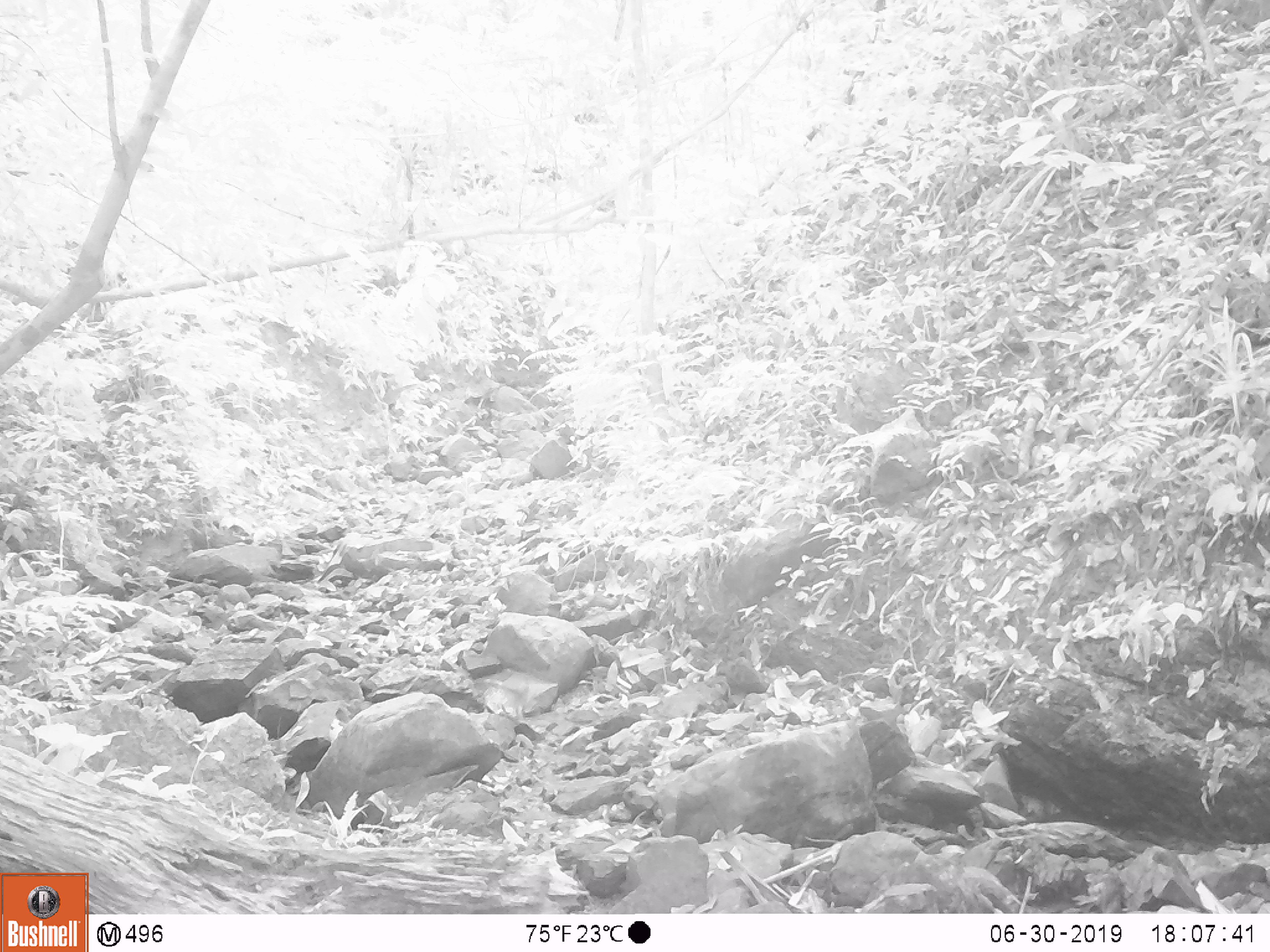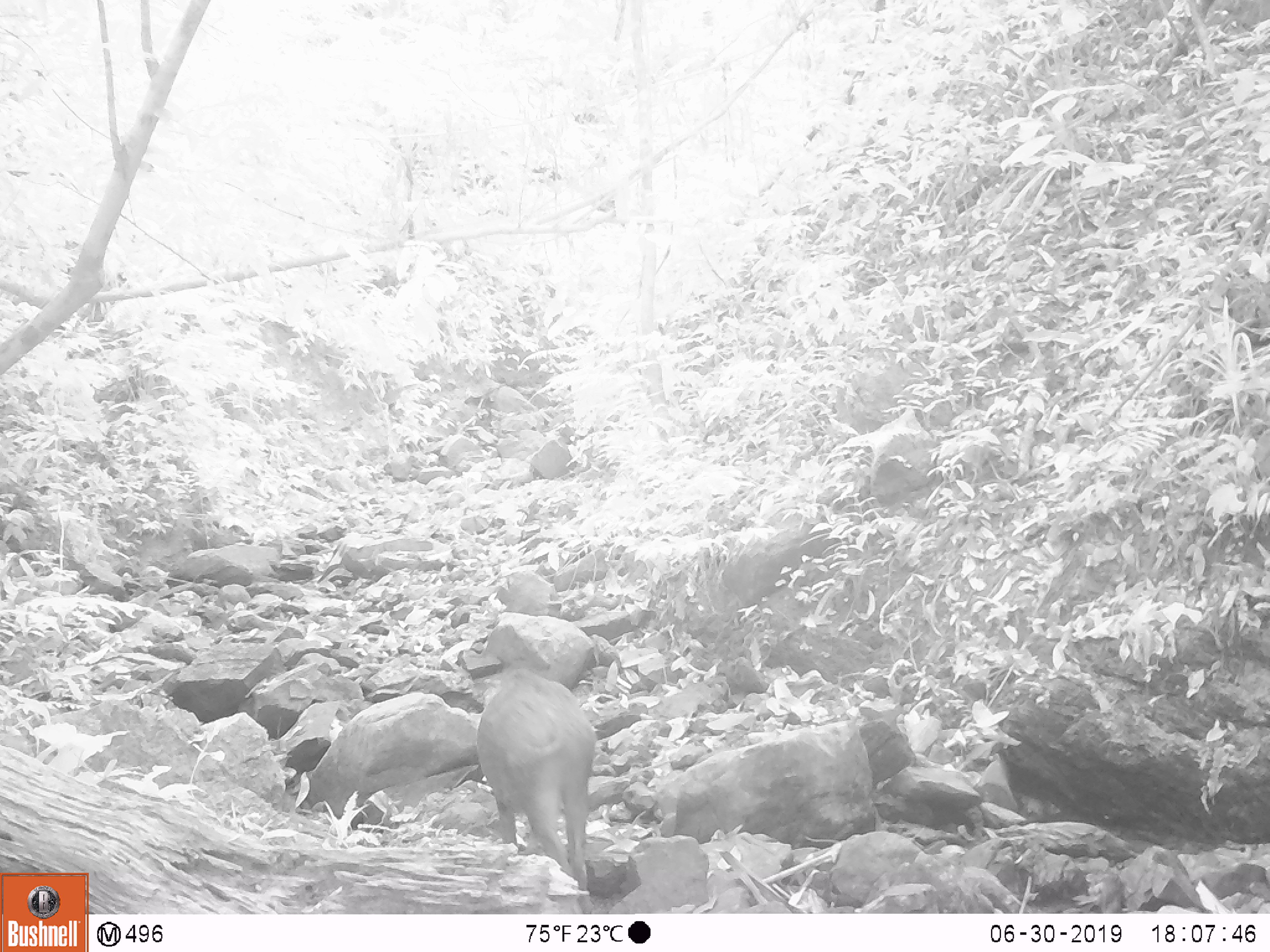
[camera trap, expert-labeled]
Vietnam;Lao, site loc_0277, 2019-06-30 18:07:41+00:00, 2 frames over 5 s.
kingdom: Animalia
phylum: Chordata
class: Mammalia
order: Artiodactyla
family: Suidae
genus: Sus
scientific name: Sus scrofa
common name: eurasian wild pig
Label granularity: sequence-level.